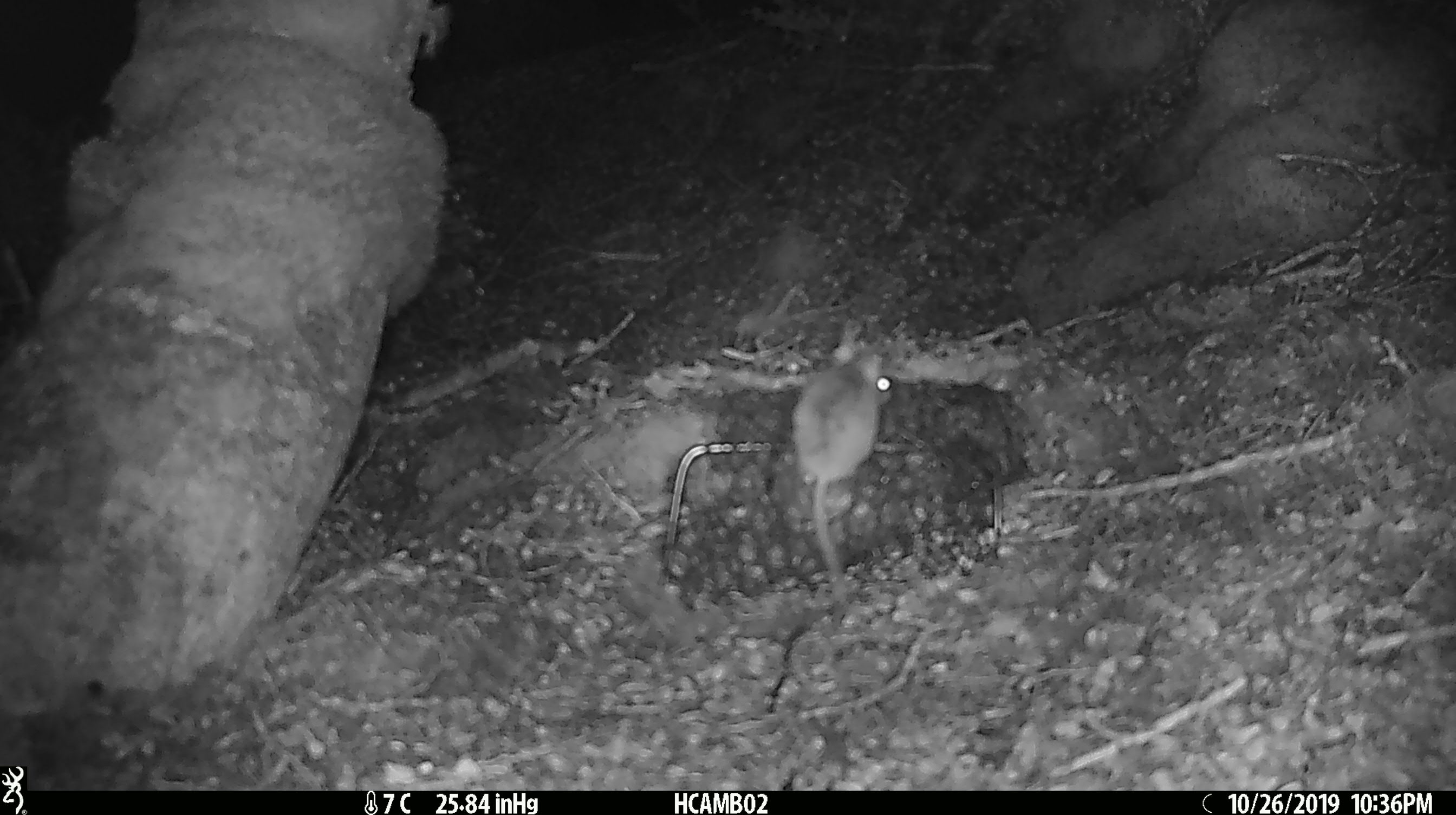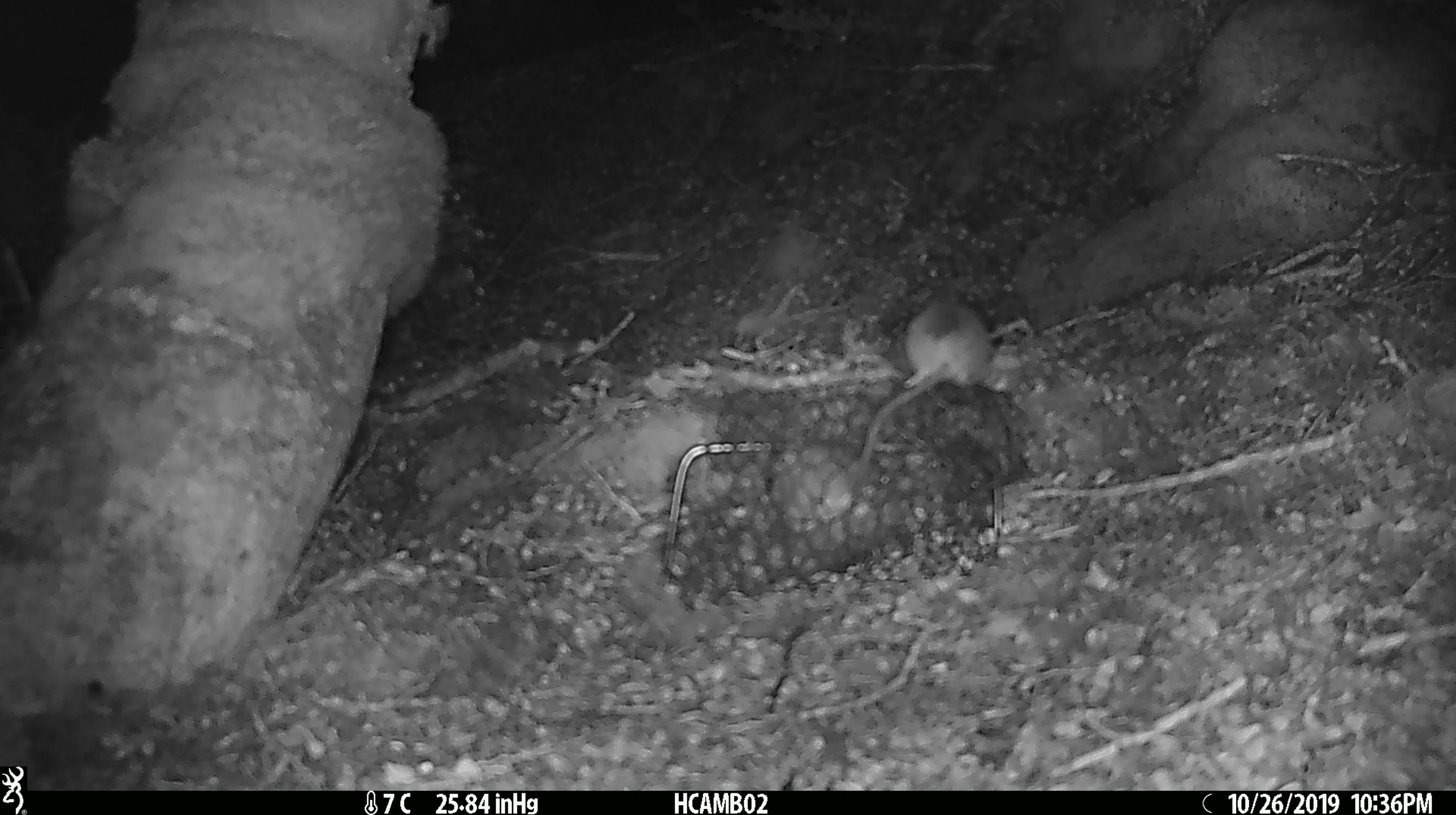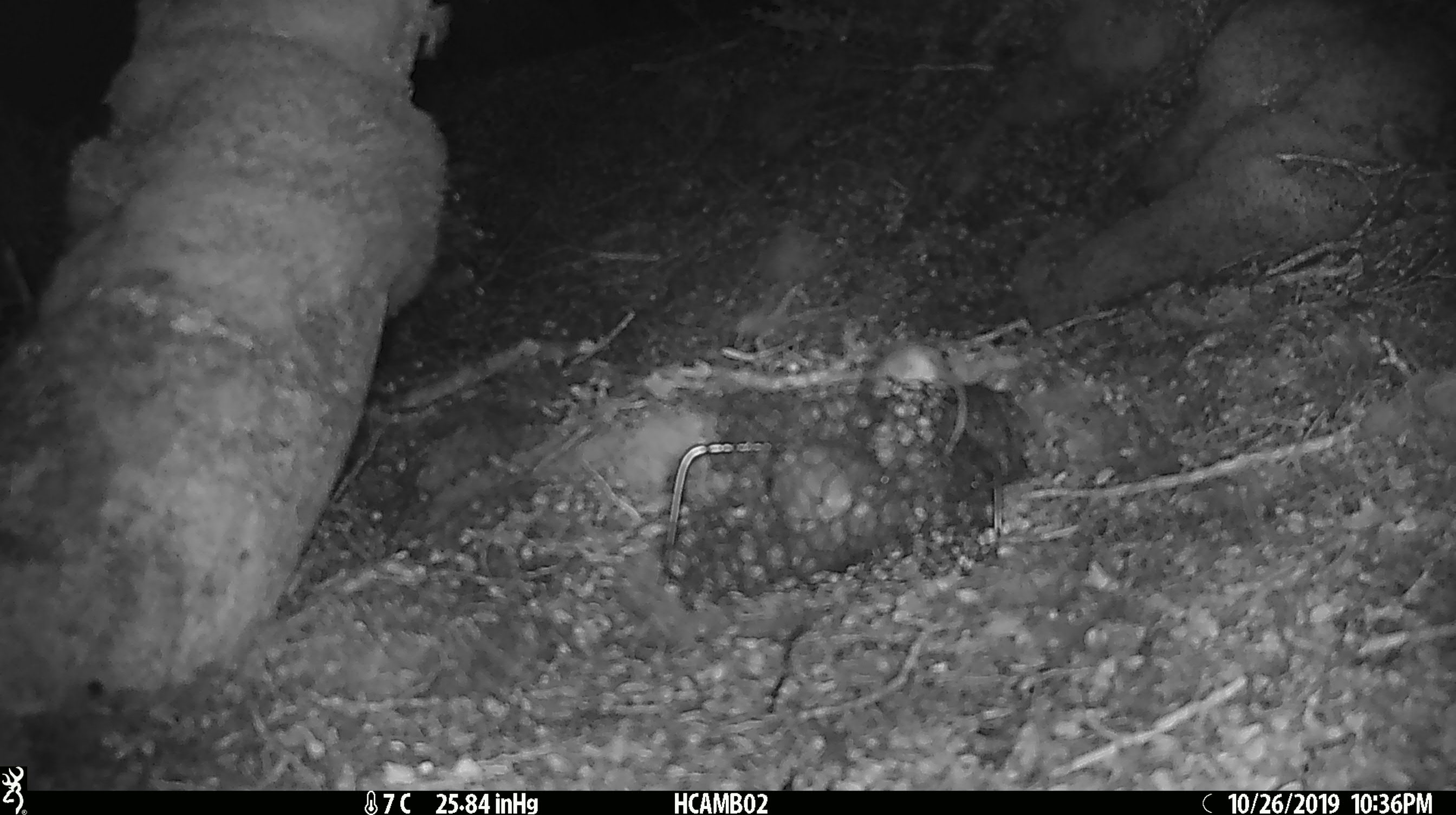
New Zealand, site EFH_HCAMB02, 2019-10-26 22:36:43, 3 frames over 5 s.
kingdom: Animalia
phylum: Chordata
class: Mammalia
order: Rodentia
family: Muridae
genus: Mus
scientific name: Mus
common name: mouse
Mouse (Mus).